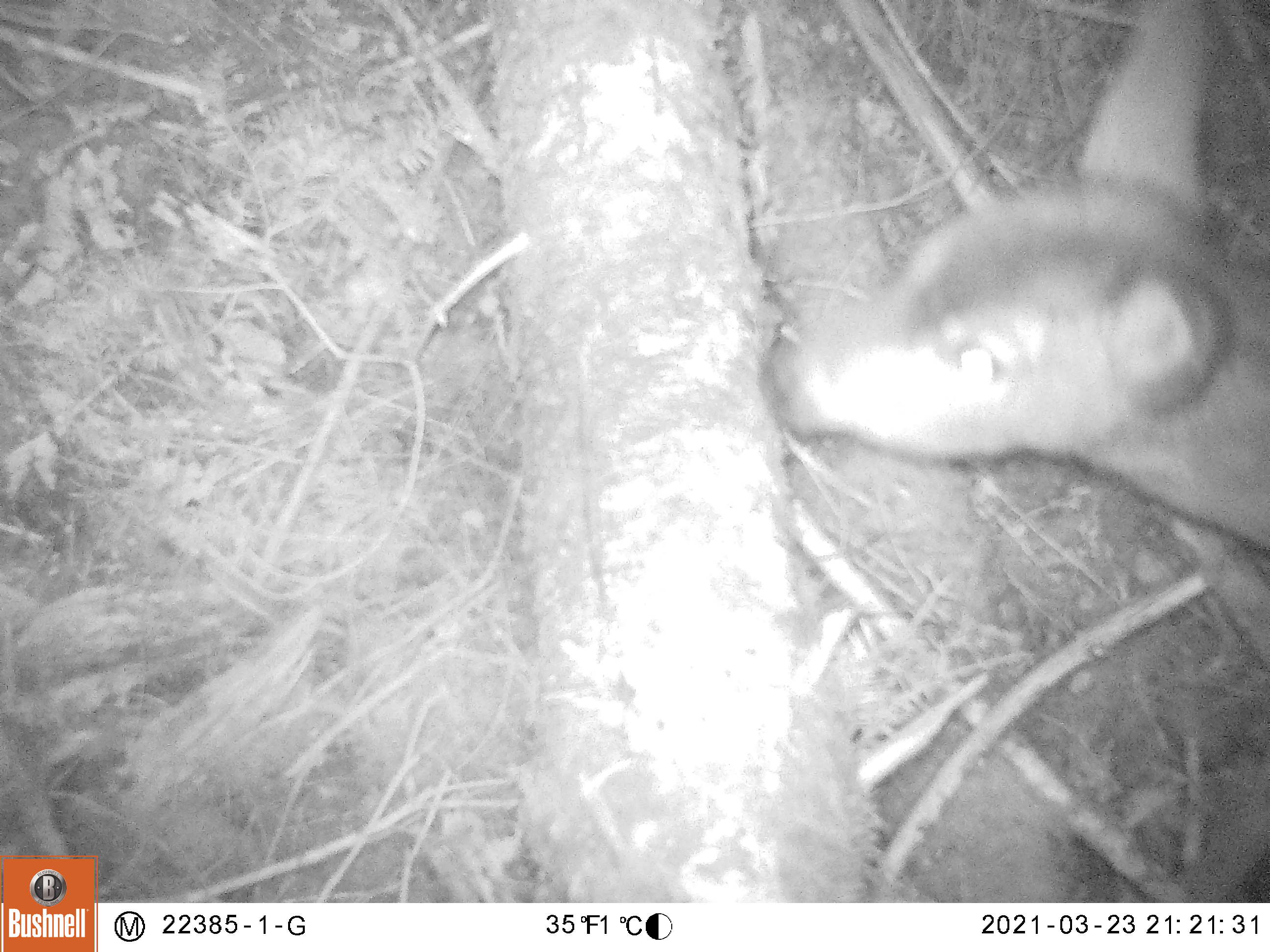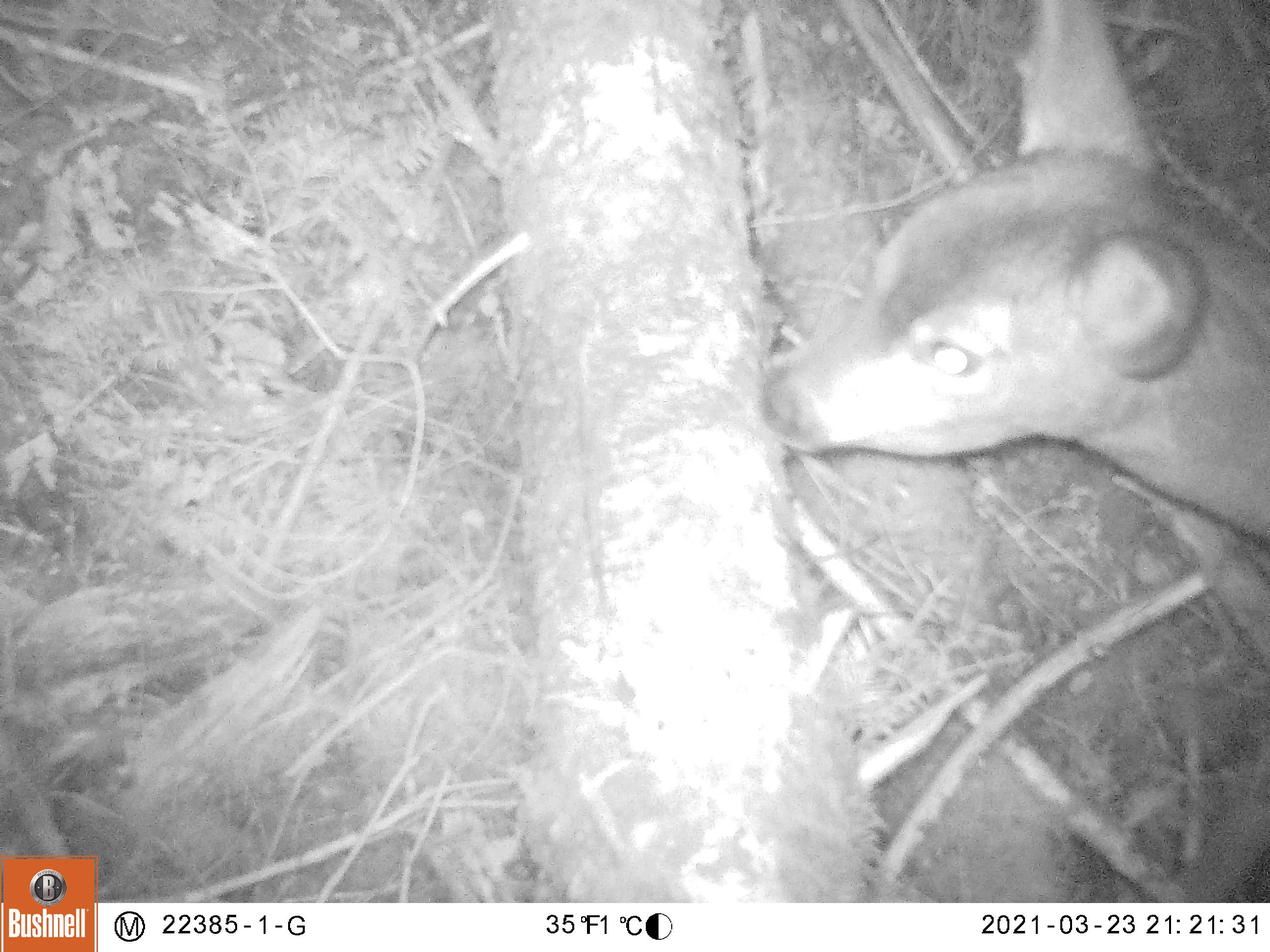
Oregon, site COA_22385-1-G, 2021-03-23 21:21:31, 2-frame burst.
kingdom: Animalia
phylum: Chordata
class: Mammalia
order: Artiodactyla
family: Cervidae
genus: Odocoileus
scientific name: Odocoileus hemionus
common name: black-tailed deer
Black-tailed deer (Odocoileus hemionus).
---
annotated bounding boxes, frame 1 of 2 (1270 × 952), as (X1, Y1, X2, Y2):
black-tailed deer: (761, 0, 1269, 571)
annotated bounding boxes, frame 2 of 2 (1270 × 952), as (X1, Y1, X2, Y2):
black-tailed deer: (739, 0, 1268, 555)